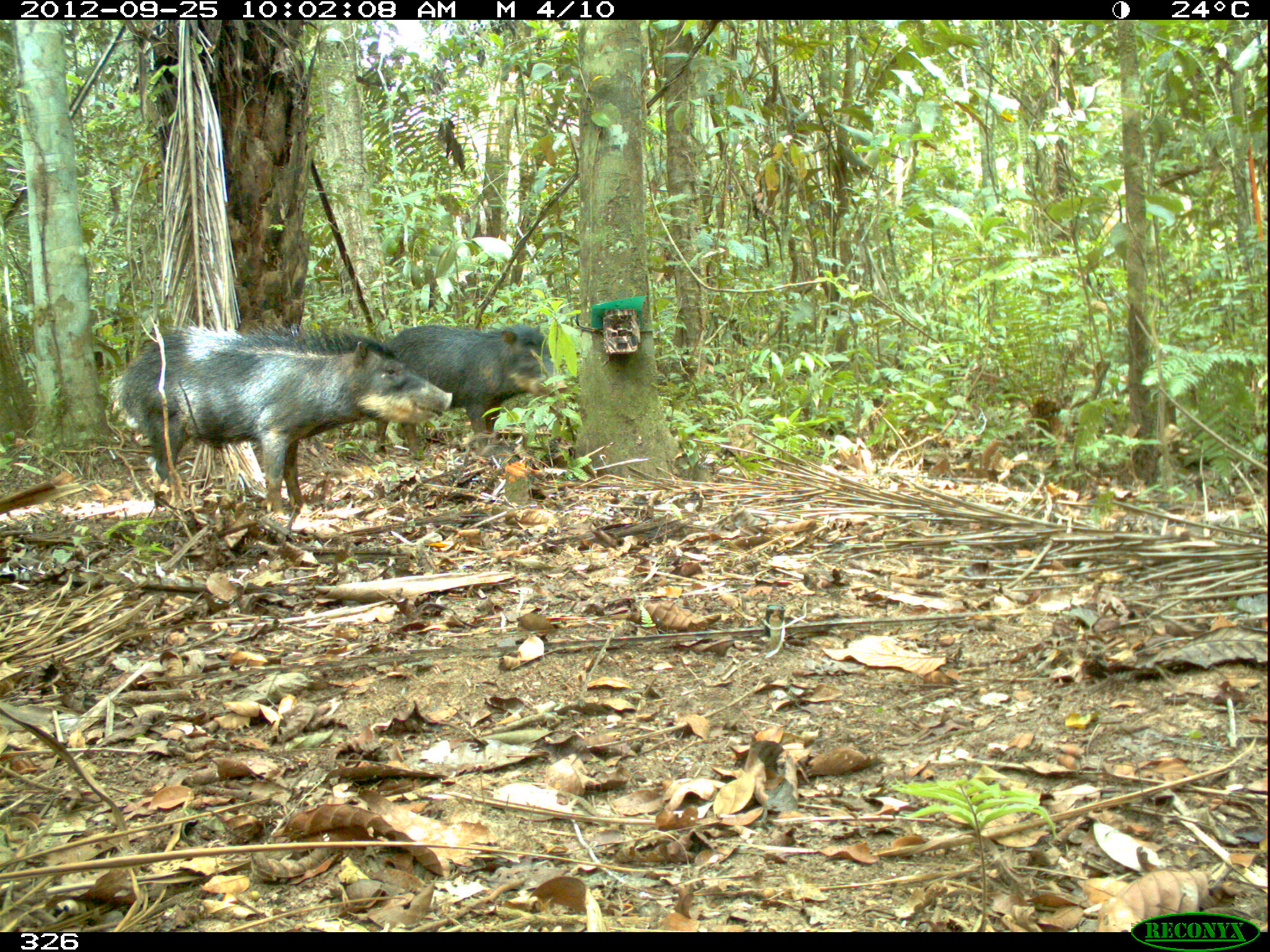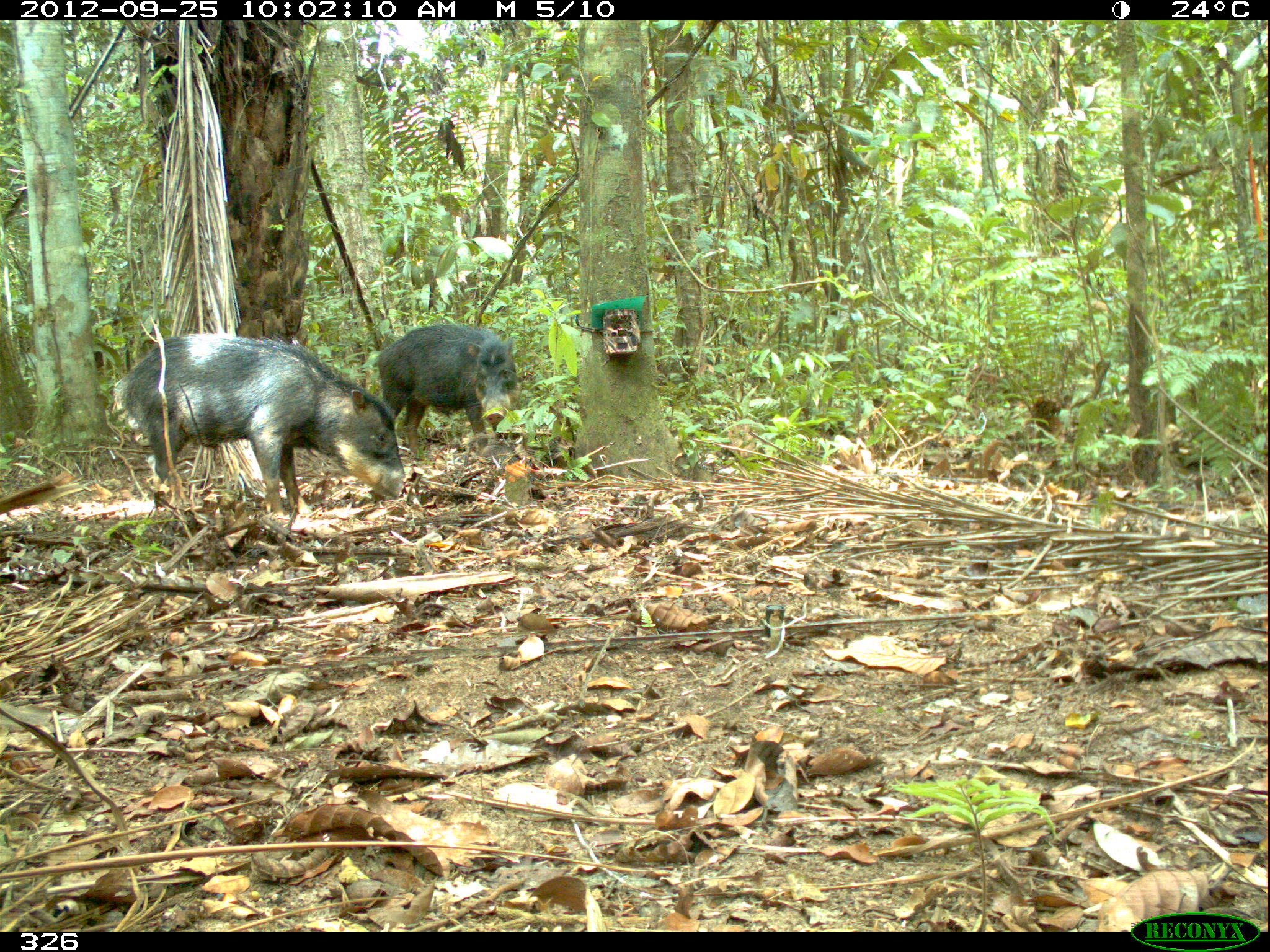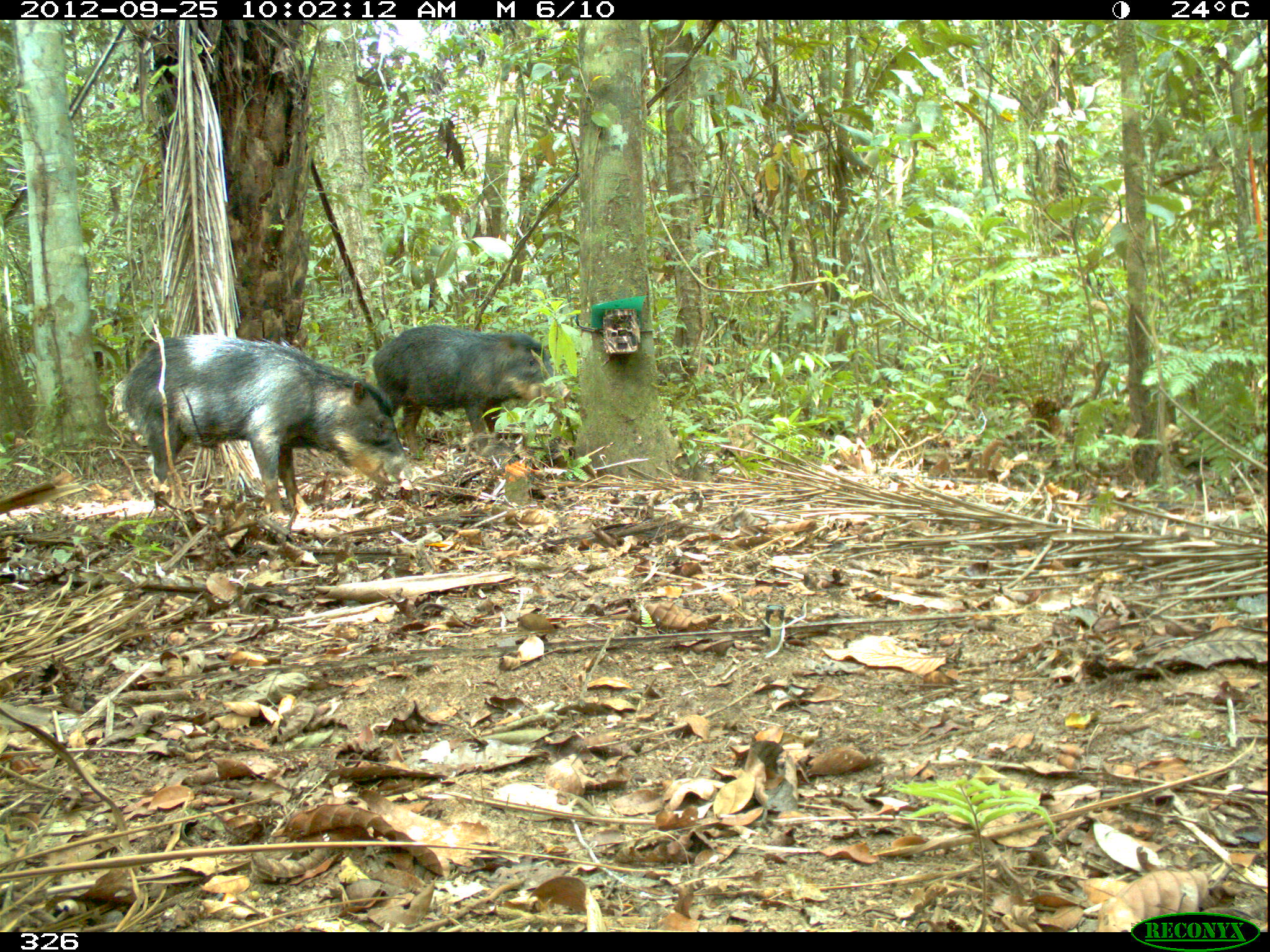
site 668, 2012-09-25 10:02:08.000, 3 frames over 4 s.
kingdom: Animalia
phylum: Chordata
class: Mammalia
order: Artiodactyla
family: Tayassuidae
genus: Tayassu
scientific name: Tayassu pecari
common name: white-lipped peccary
Tayassu pecari (white-lipped peccary).